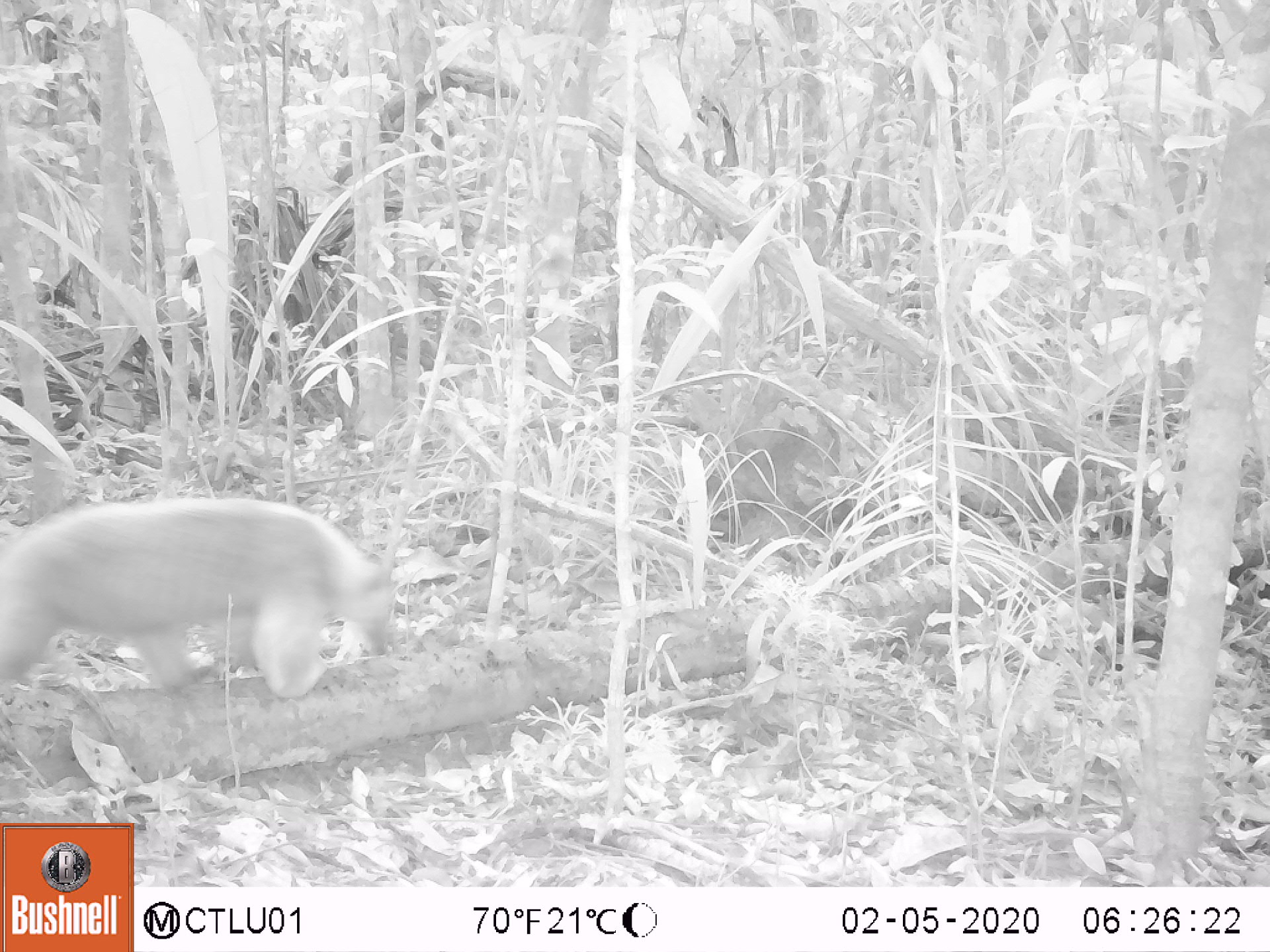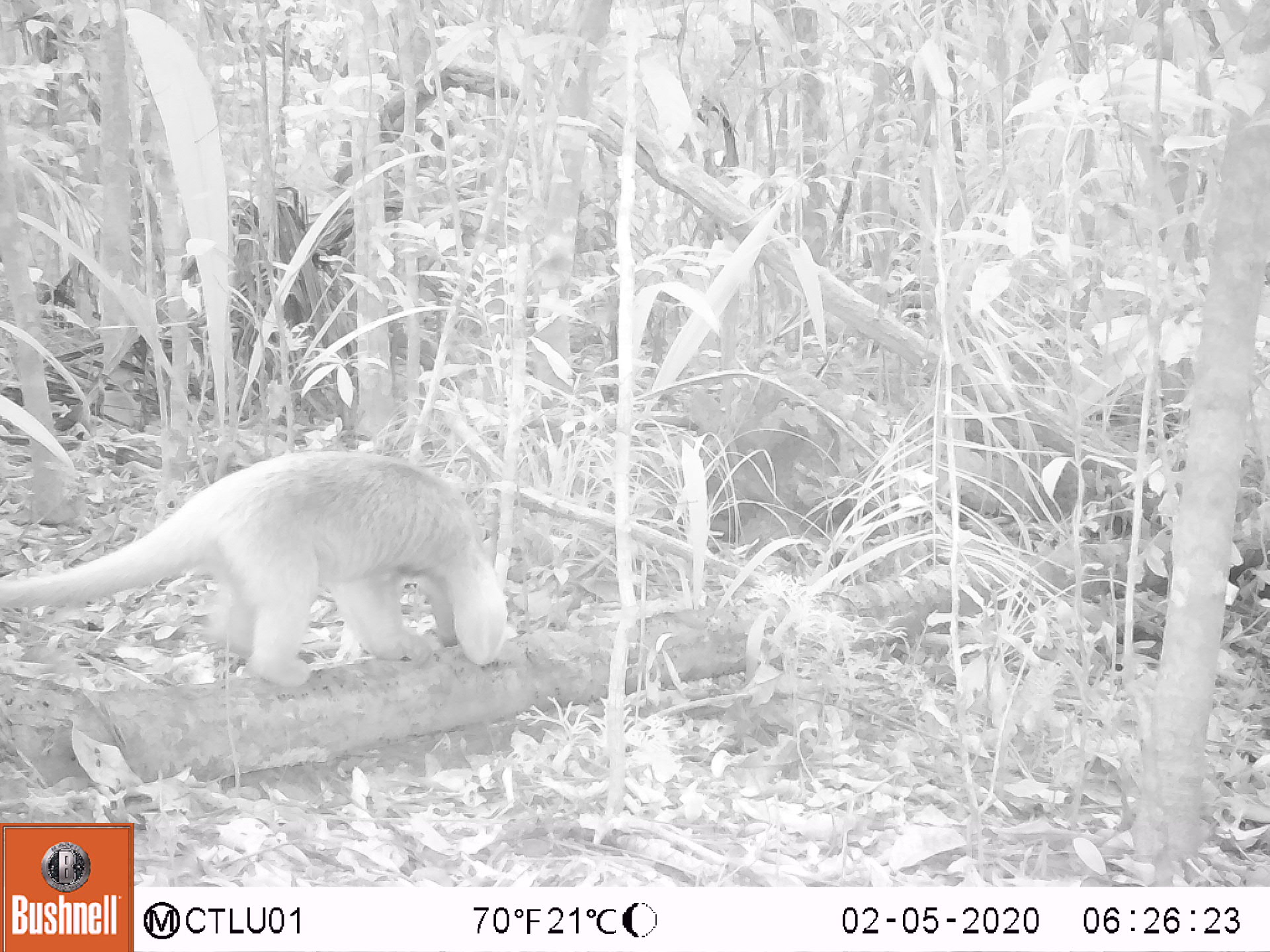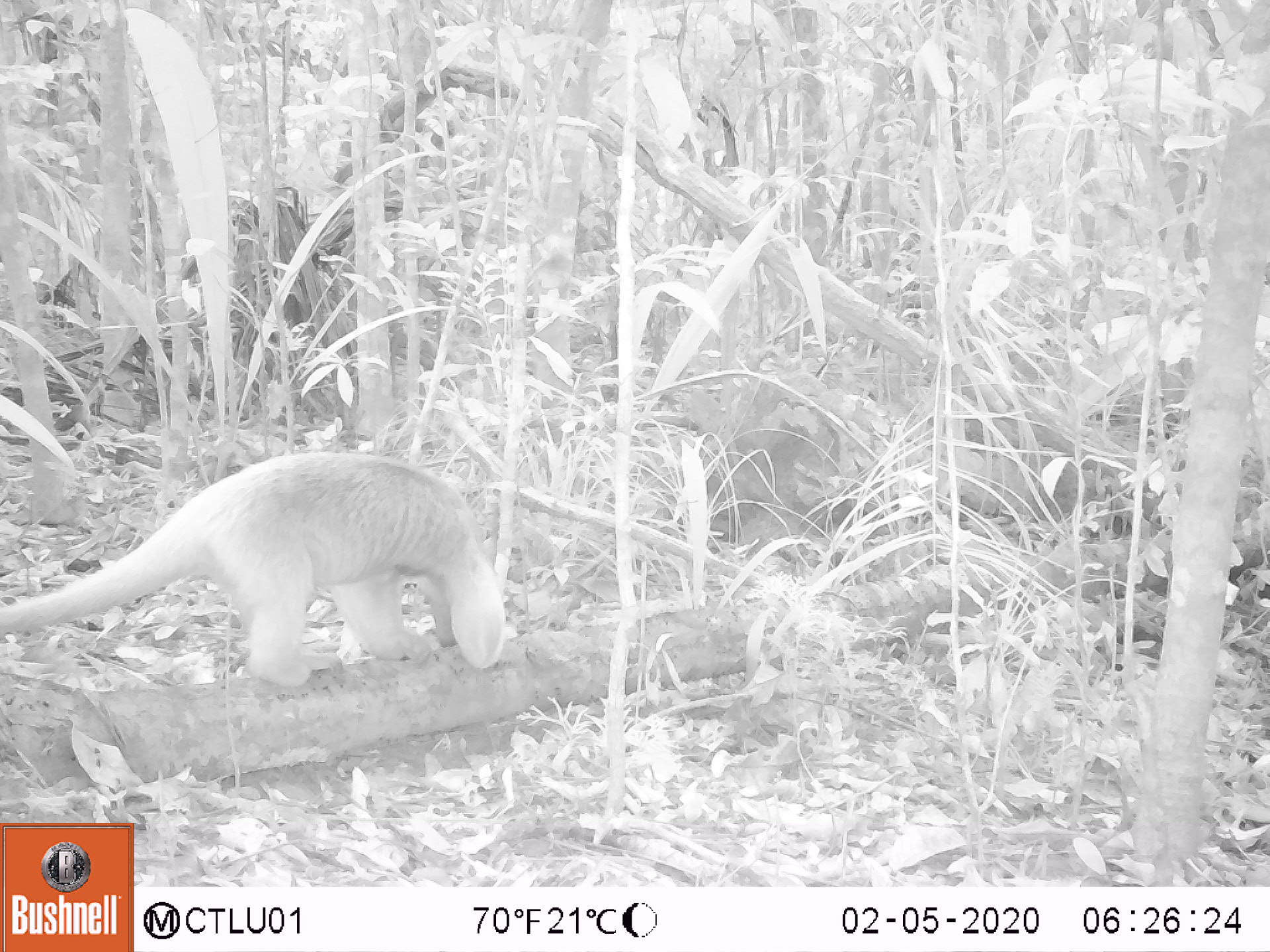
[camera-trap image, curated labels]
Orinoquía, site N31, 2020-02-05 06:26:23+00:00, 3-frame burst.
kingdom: Animalia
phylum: Chordata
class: Mammalia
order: Pilosa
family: Myrmecophagidae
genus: Tamandua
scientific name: Tamandua tetradactyla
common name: southern tamandua